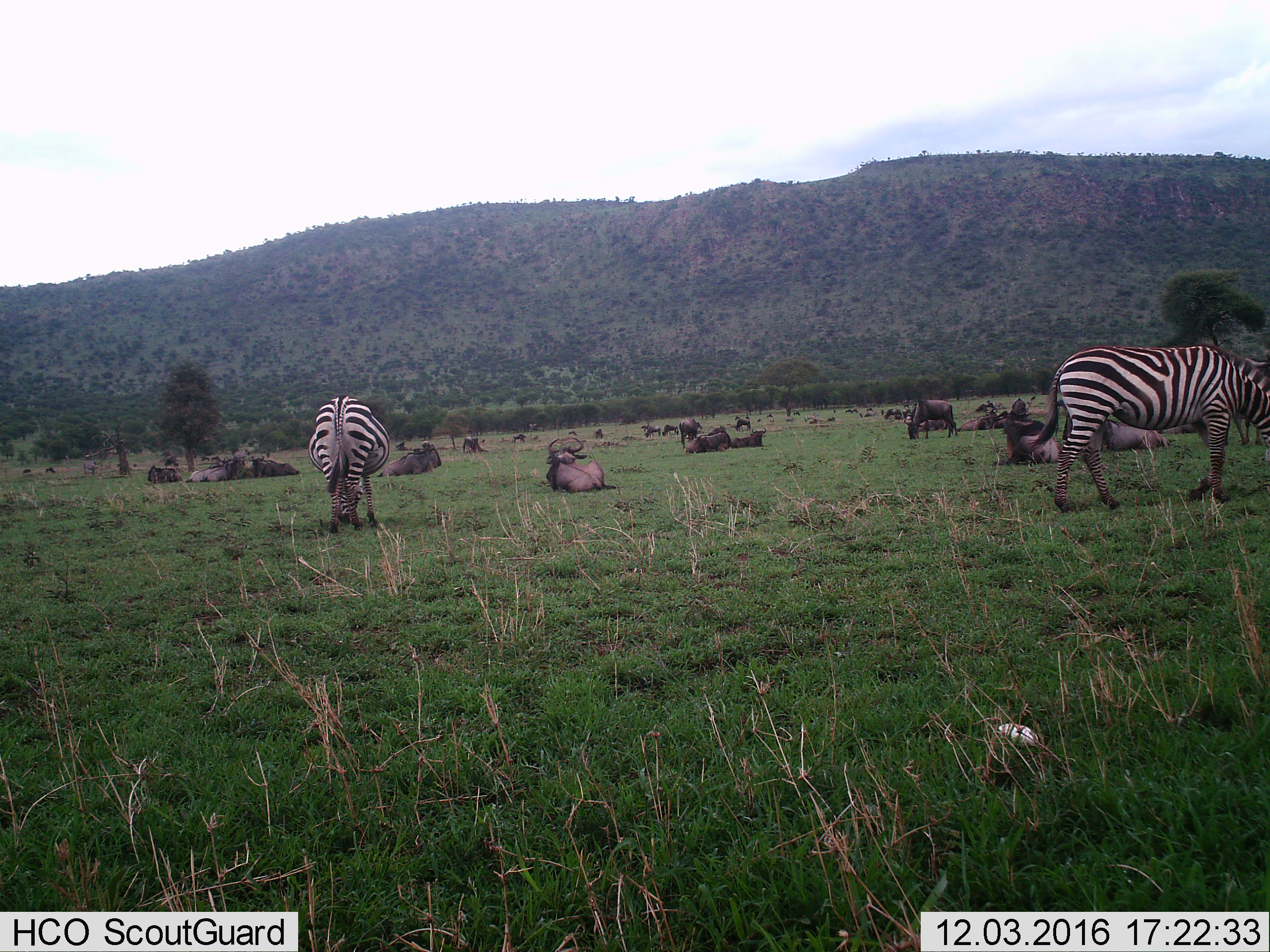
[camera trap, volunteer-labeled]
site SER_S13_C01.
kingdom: Animalia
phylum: Chordata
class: Mammalia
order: Artiodactyla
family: Bovidae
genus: Connochaetes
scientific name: Connochaetes taurinus taurinus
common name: blue wildebeest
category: wildebeestblue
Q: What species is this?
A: Wildebeestblue (blue wildebeest) (Connochaetes taurinus taurinus).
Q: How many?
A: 11-50.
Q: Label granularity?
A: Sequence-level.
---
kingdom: Animalia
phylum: Chordata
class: Mammalia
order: Perissodactyla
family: Equidae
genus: Equus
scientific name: Equus quagga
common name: plains zebra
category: zebraplains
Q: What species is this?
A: Zebraplains (plains zebra) (Equus quagga).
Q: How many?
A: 2.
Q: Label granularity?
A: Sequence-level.